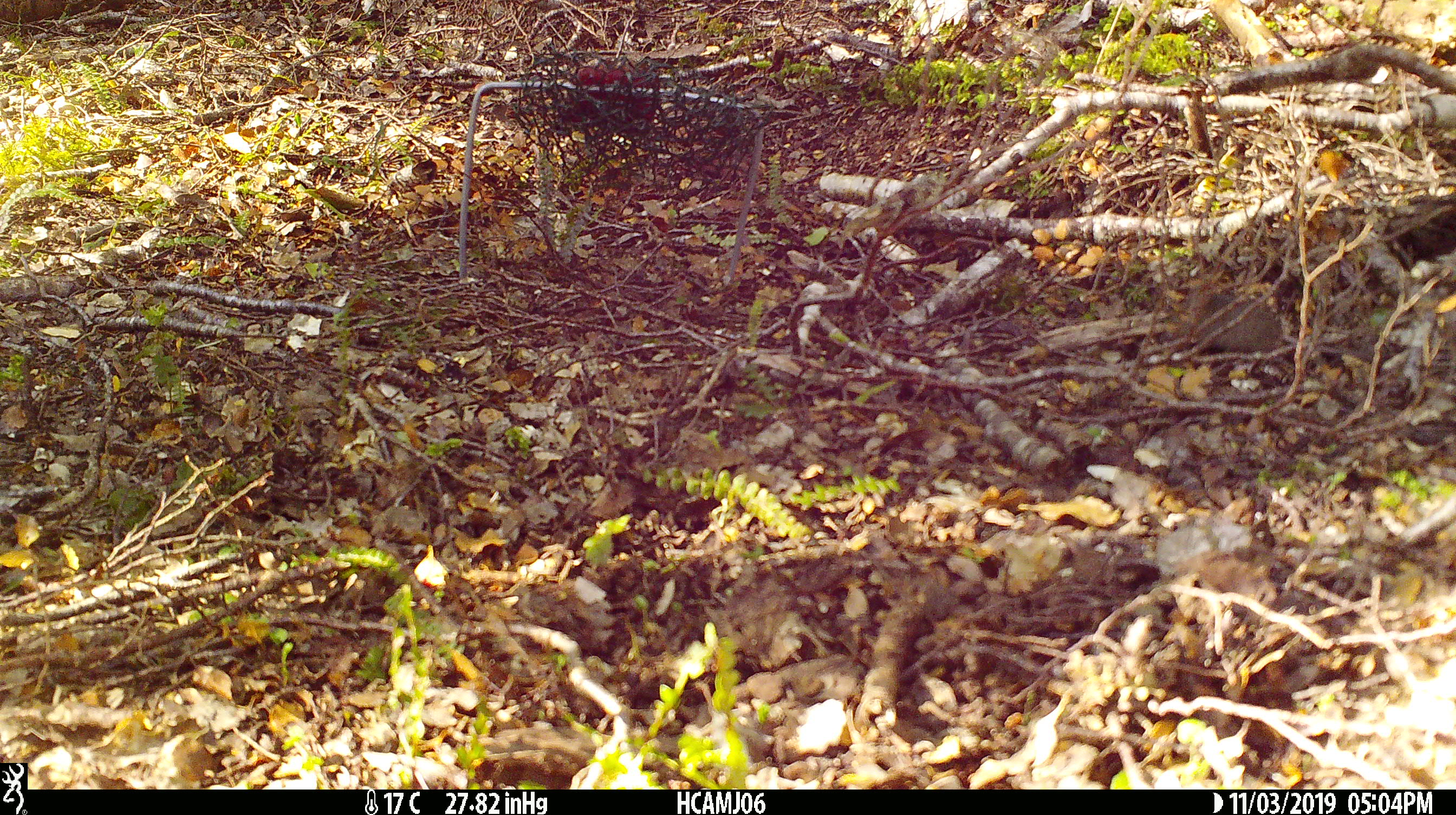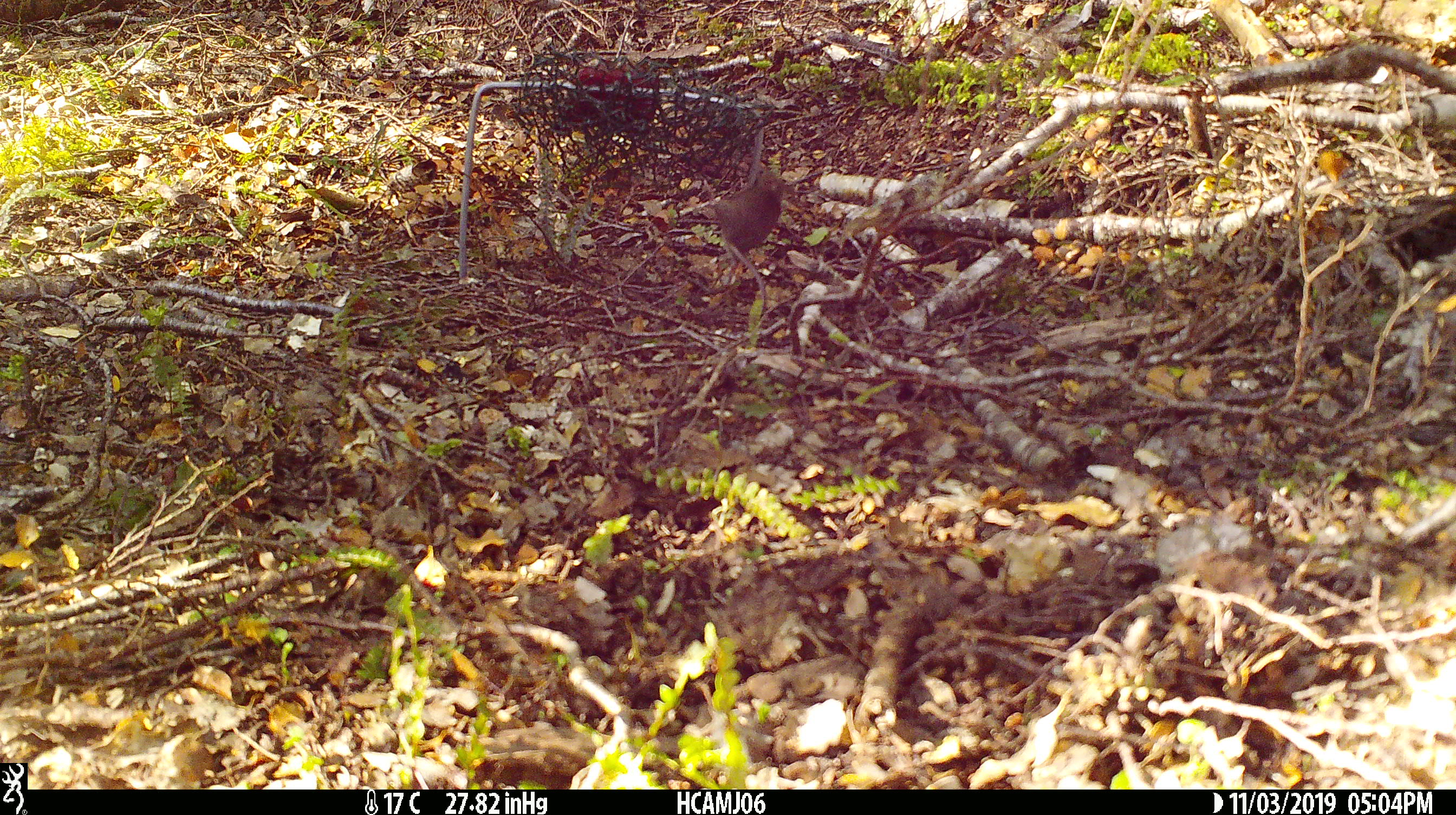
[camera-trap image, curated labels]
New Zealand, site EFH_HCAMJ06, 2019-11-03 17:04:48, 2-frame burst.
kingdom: Animalia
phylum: Chordata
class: Mammalia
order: Rodentia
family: Muridae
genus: Mus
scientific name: Mus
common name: mouse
Mouse (Mus).